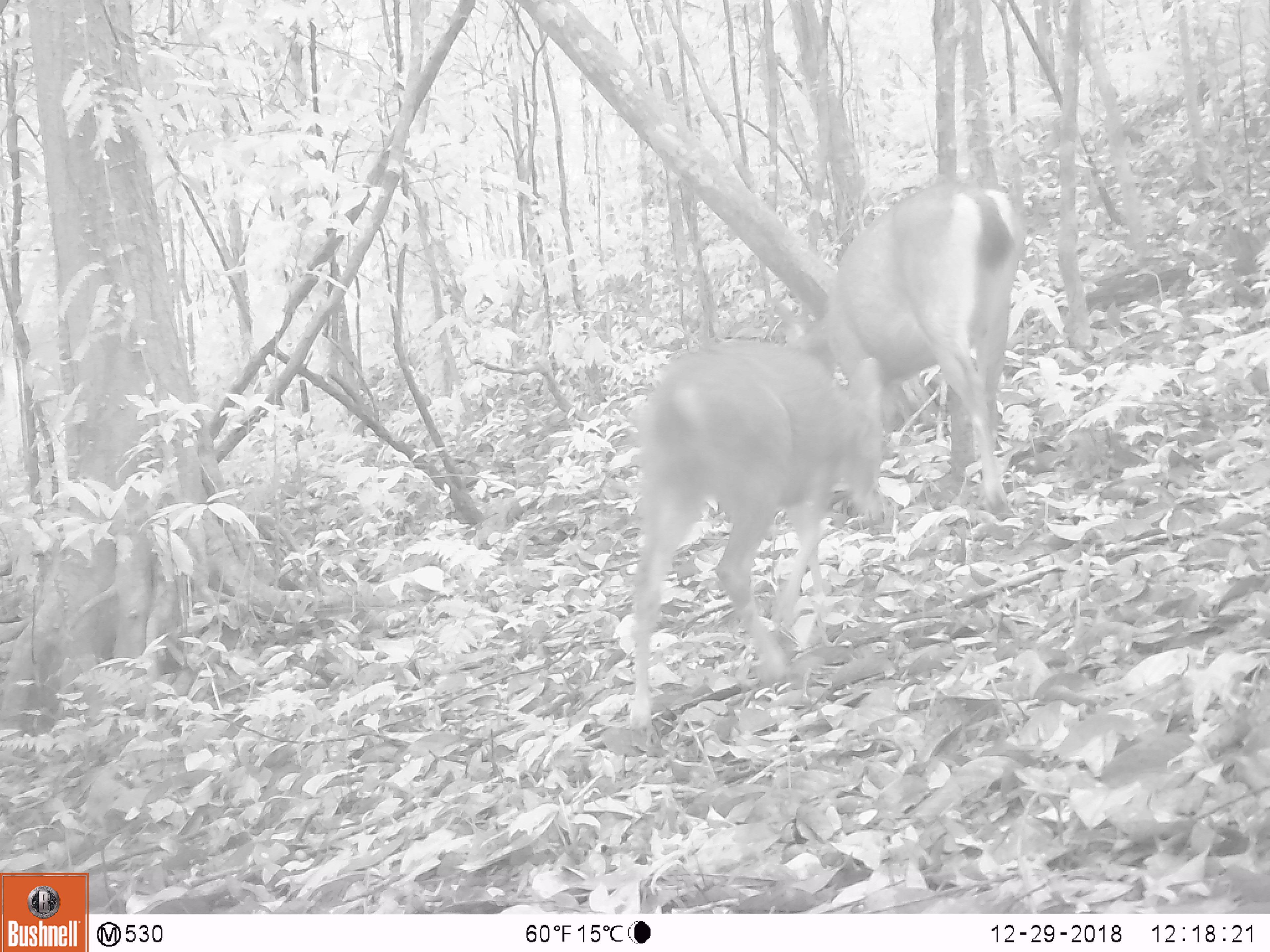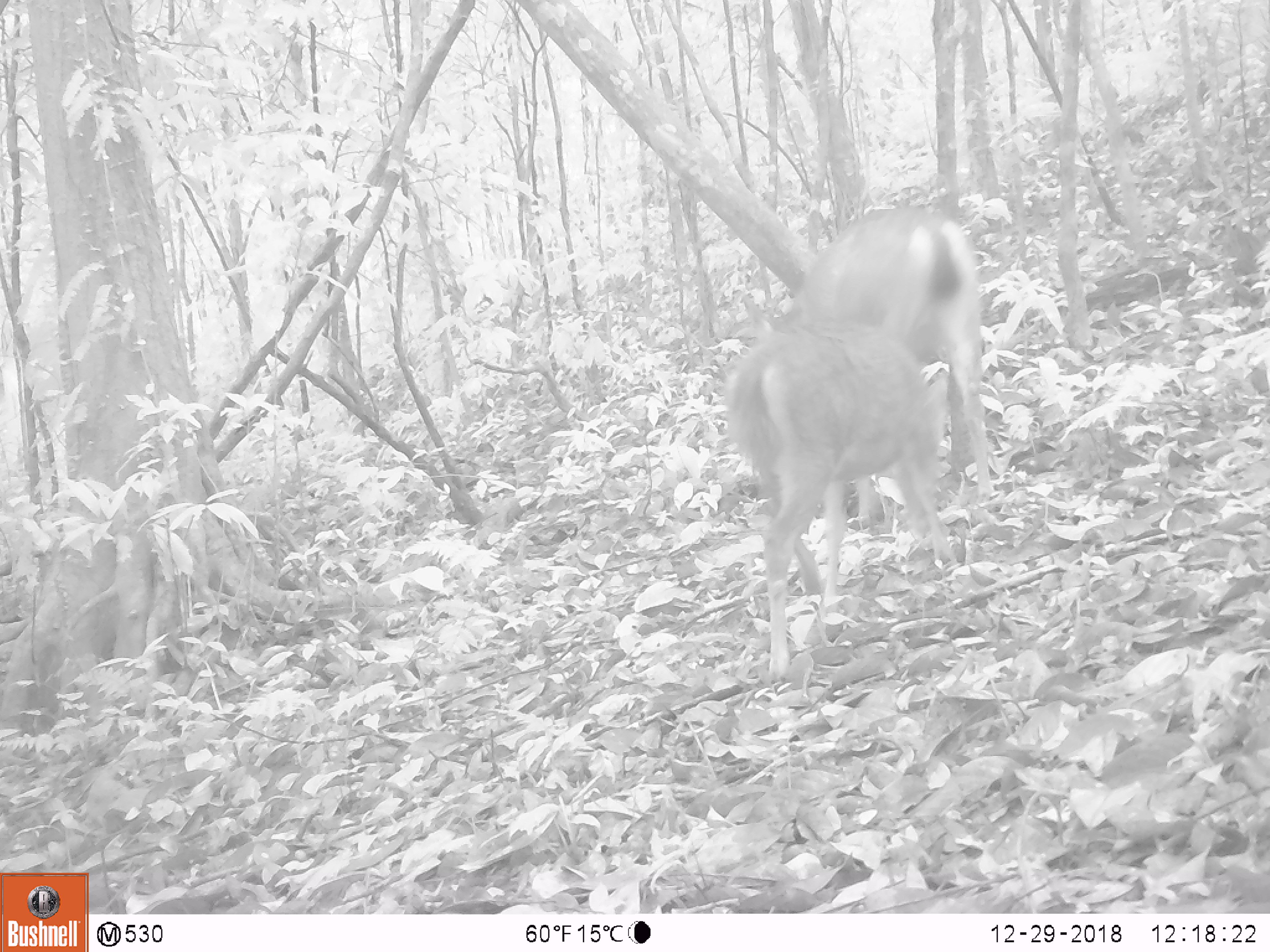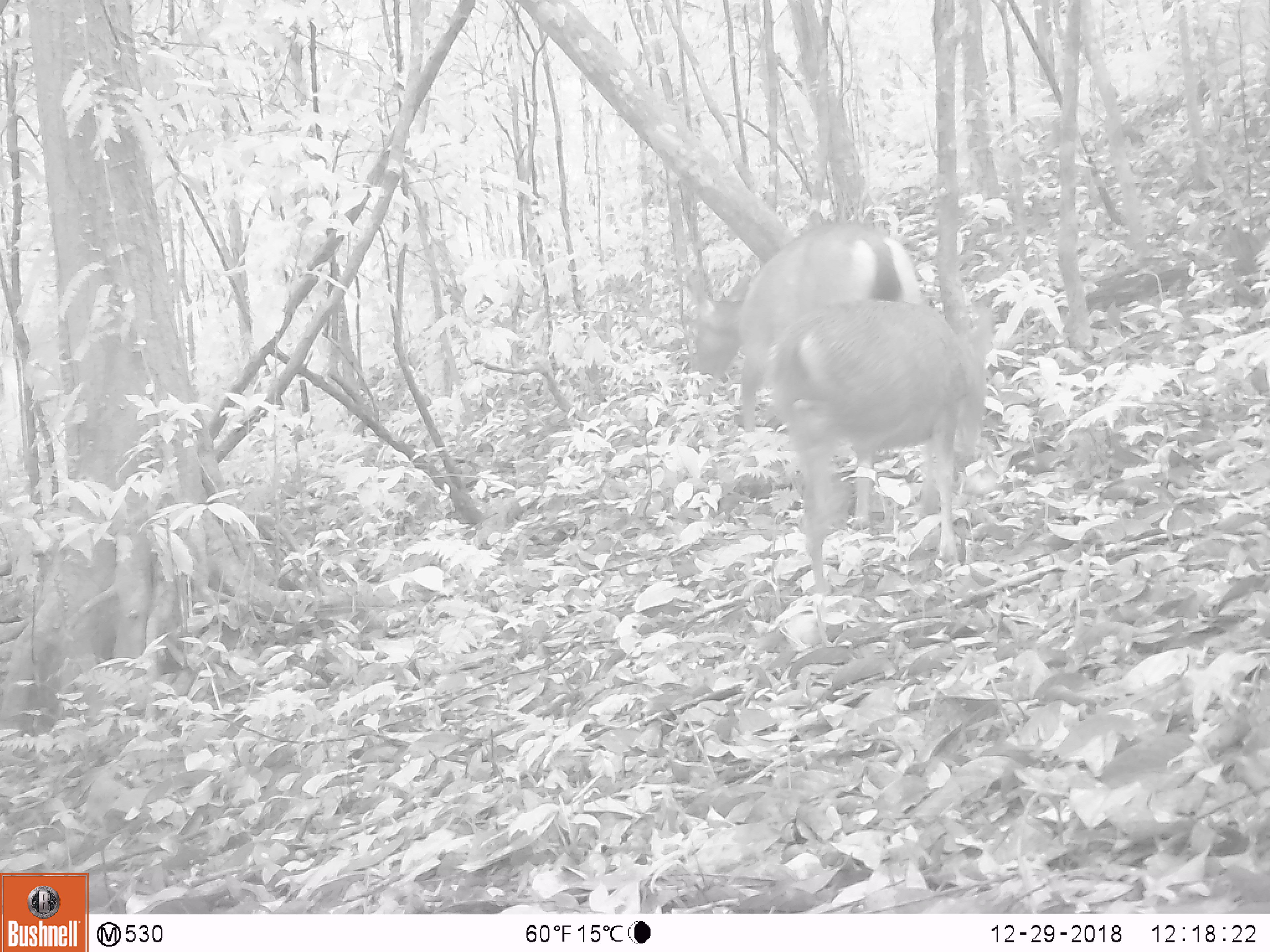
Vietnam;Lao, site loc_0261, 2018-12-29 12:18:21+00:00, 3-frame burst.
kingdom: Animalia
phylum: Chordata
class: Mammalia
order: Artiodactyla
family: Cervidae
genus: Rusa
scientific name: Rusa unicolor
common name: sambar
Sambar (Rusa unicolor). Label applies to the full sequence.